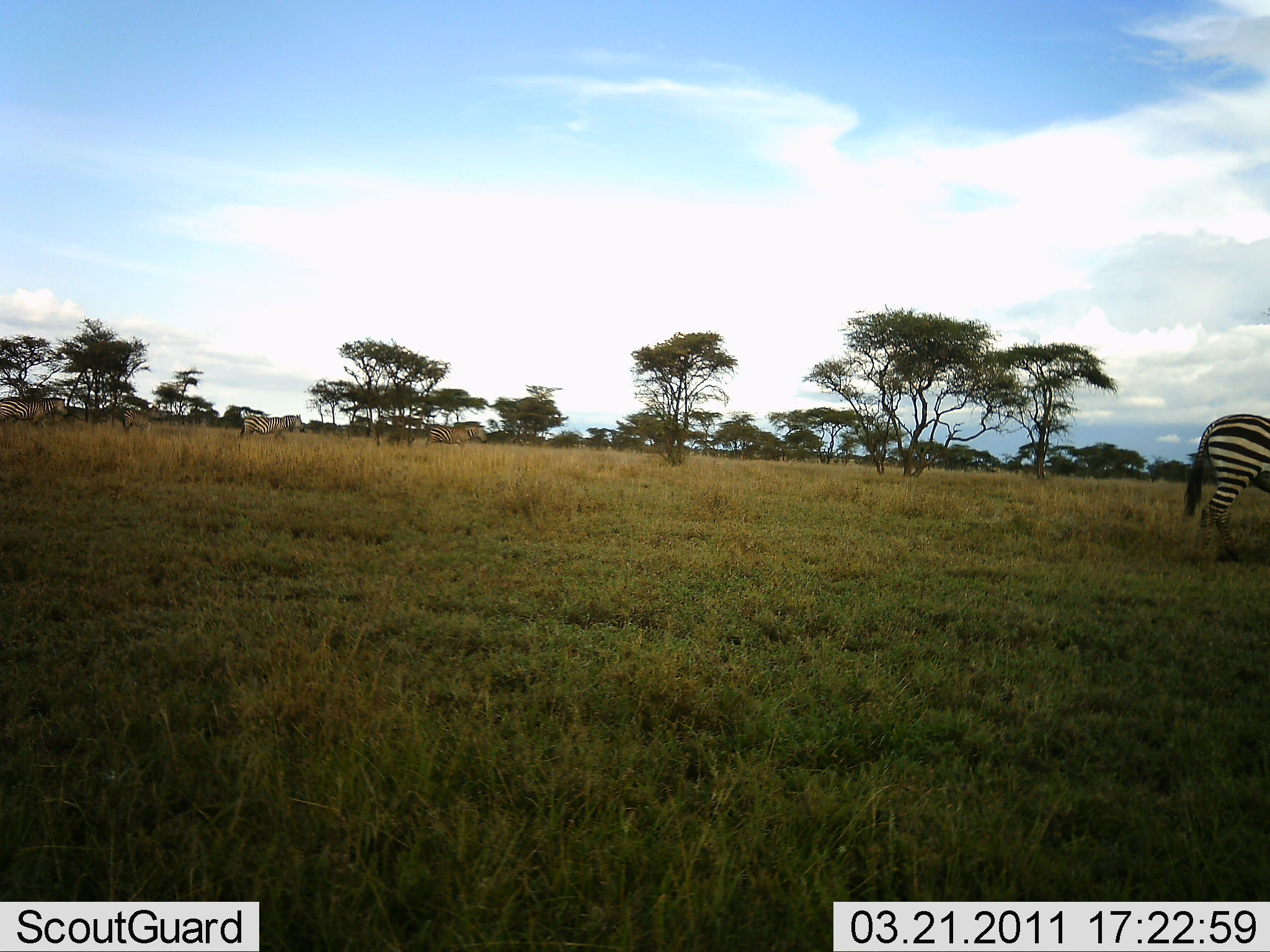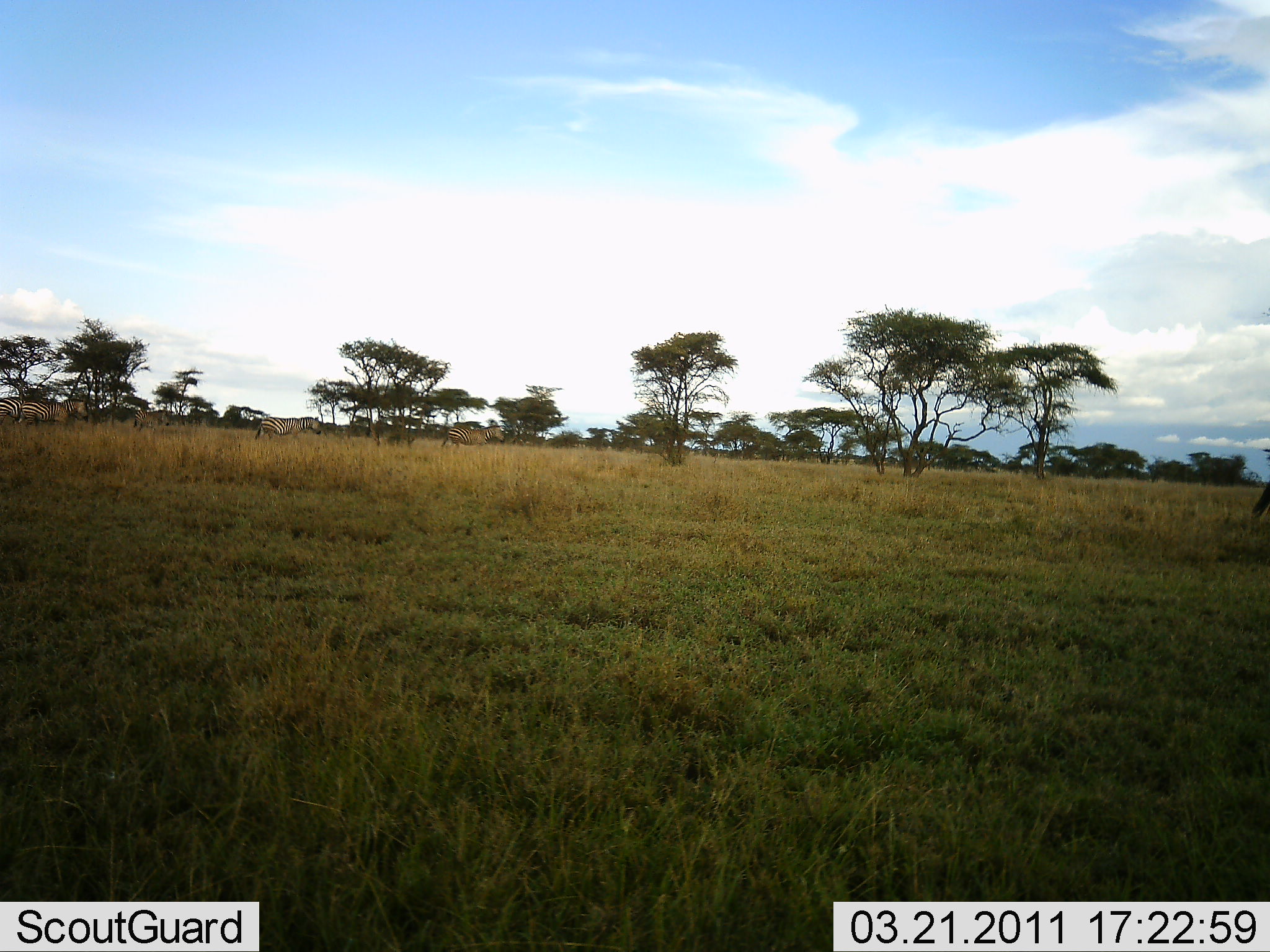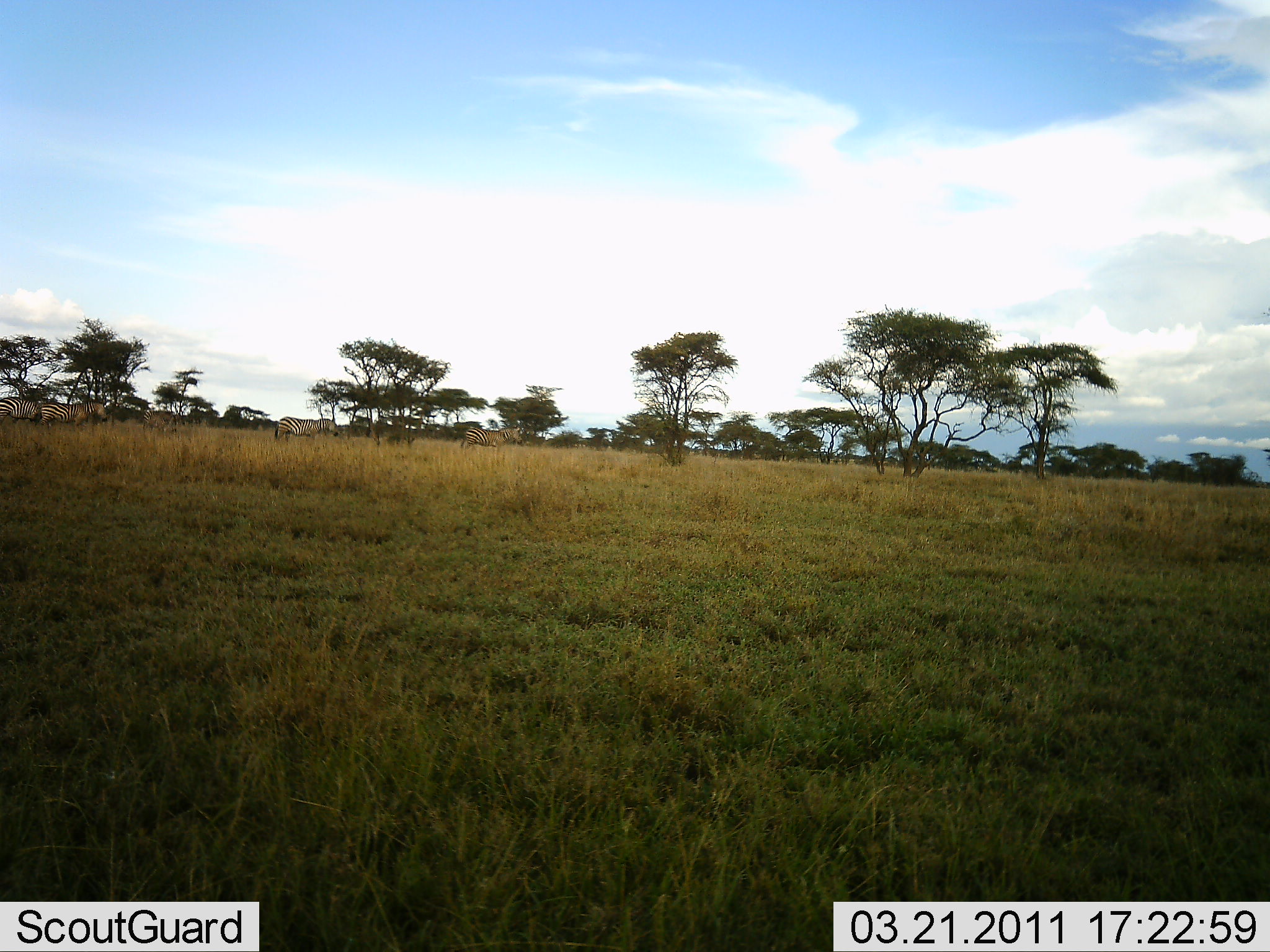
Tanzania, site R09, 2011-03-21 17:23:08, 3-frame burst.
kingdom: Animalia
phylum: Chordata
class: Mammalia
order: Perissodactyla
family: Equidae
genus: Equus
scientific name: Equus quagga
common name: plains zebra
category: zebra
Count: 6.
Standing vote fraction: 20%.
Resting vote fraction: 0%.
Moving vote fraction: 93%.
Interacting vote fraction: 0%.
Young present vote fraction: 0%.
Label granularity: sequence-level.